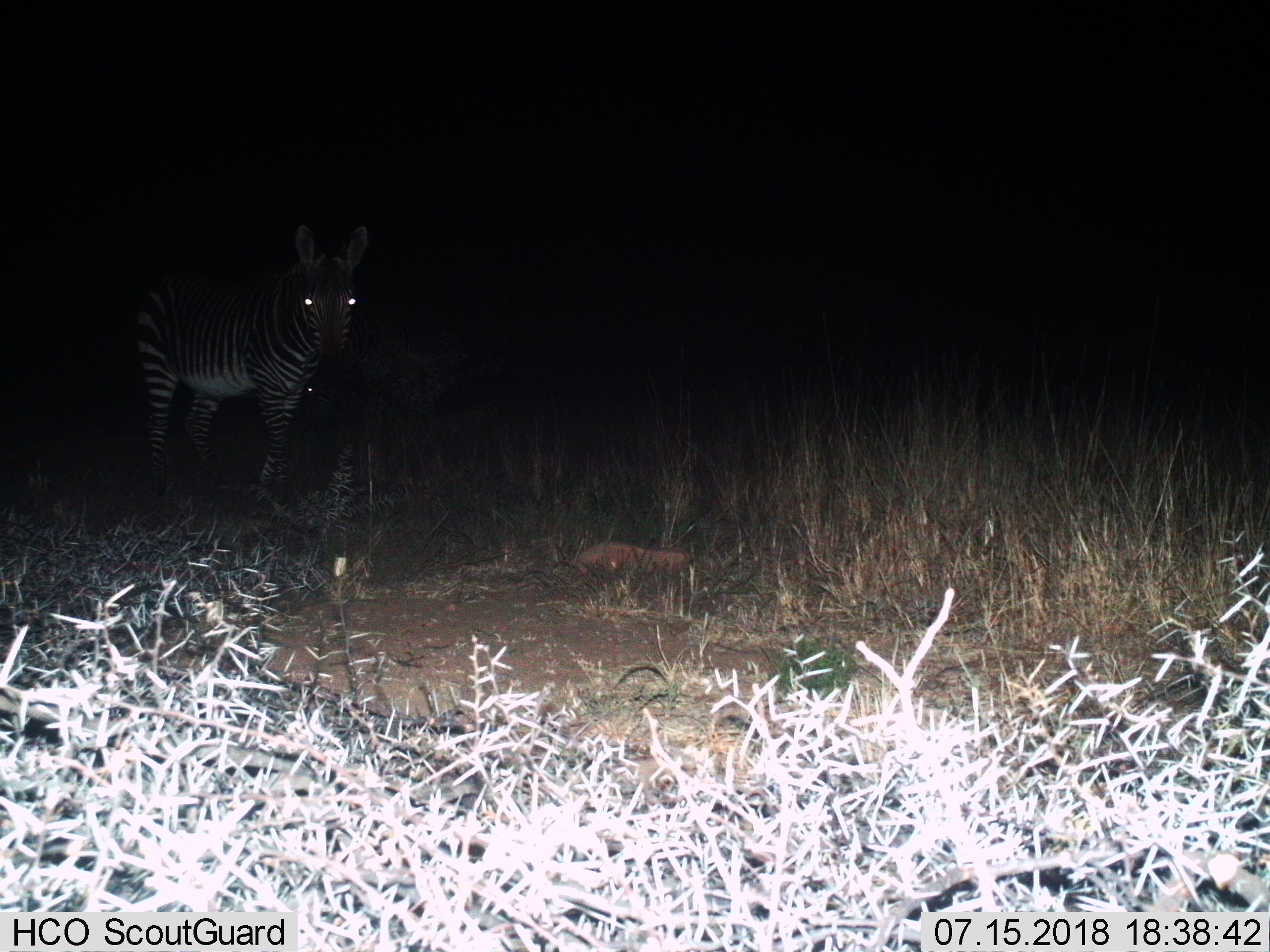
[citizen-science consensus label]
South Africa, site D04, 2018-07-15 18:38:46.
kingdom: Animalia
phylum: Chordata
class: Mammalia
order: Perissodactyla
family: Equidae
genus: Equus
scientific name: Equus zebra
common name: mountain zebra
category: zebramountain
Zebramountain (mountain zebra) (Equus zebra), count 1. Behavior (volunteer vote fractions): standing 62%, resting 0%, moving 25%, interacting 0%. Young present (vote fraction): 0%. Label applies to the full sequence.